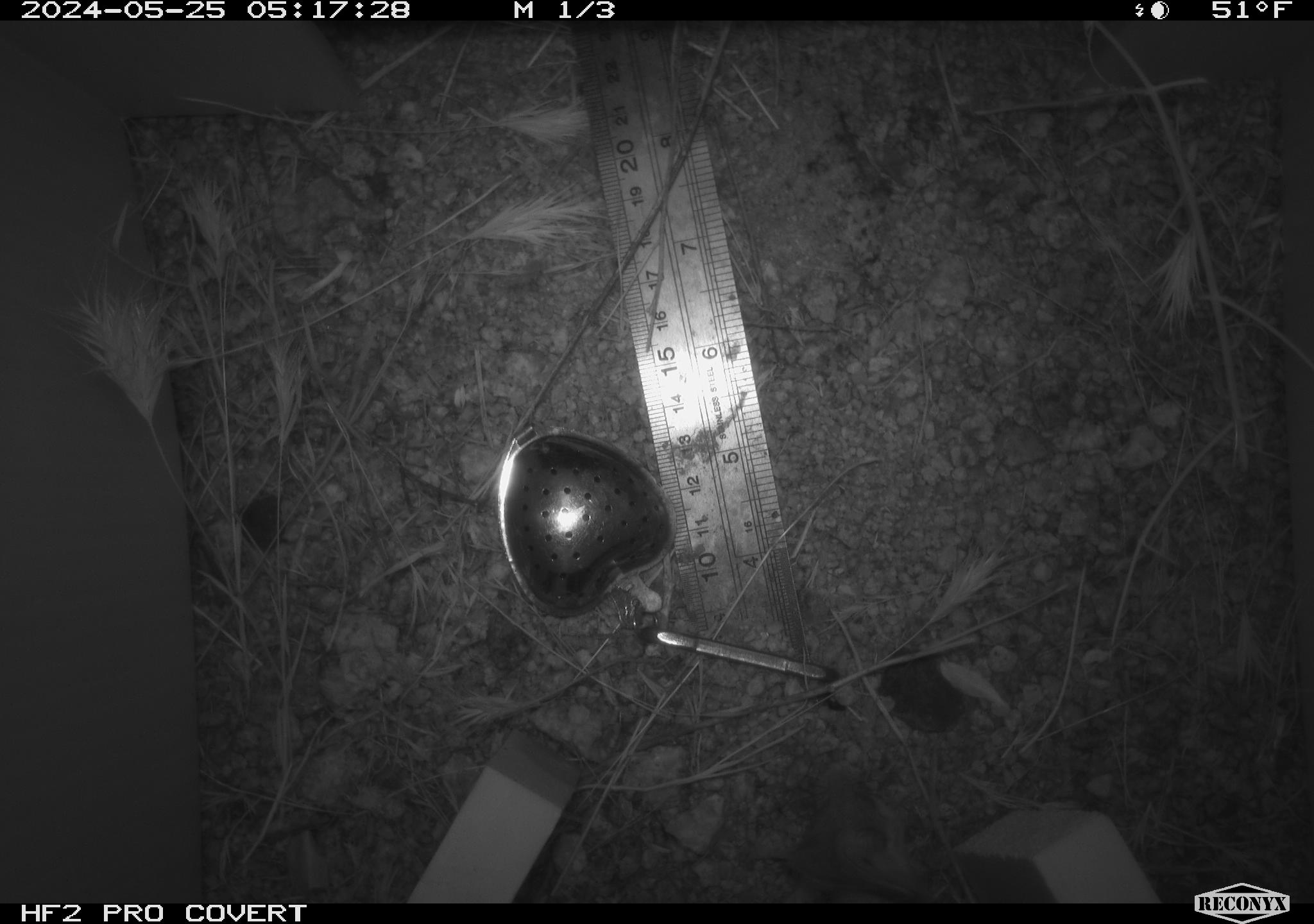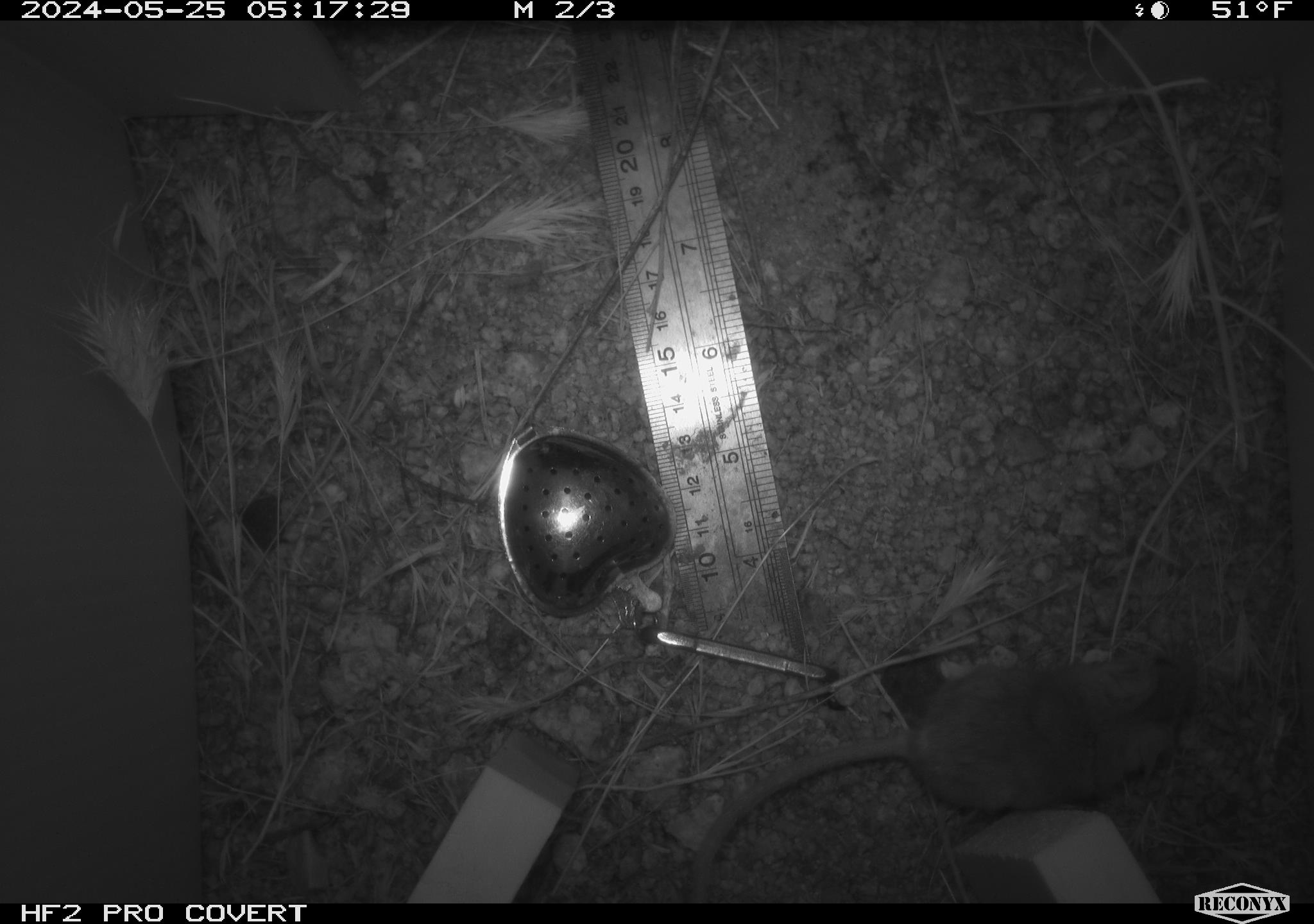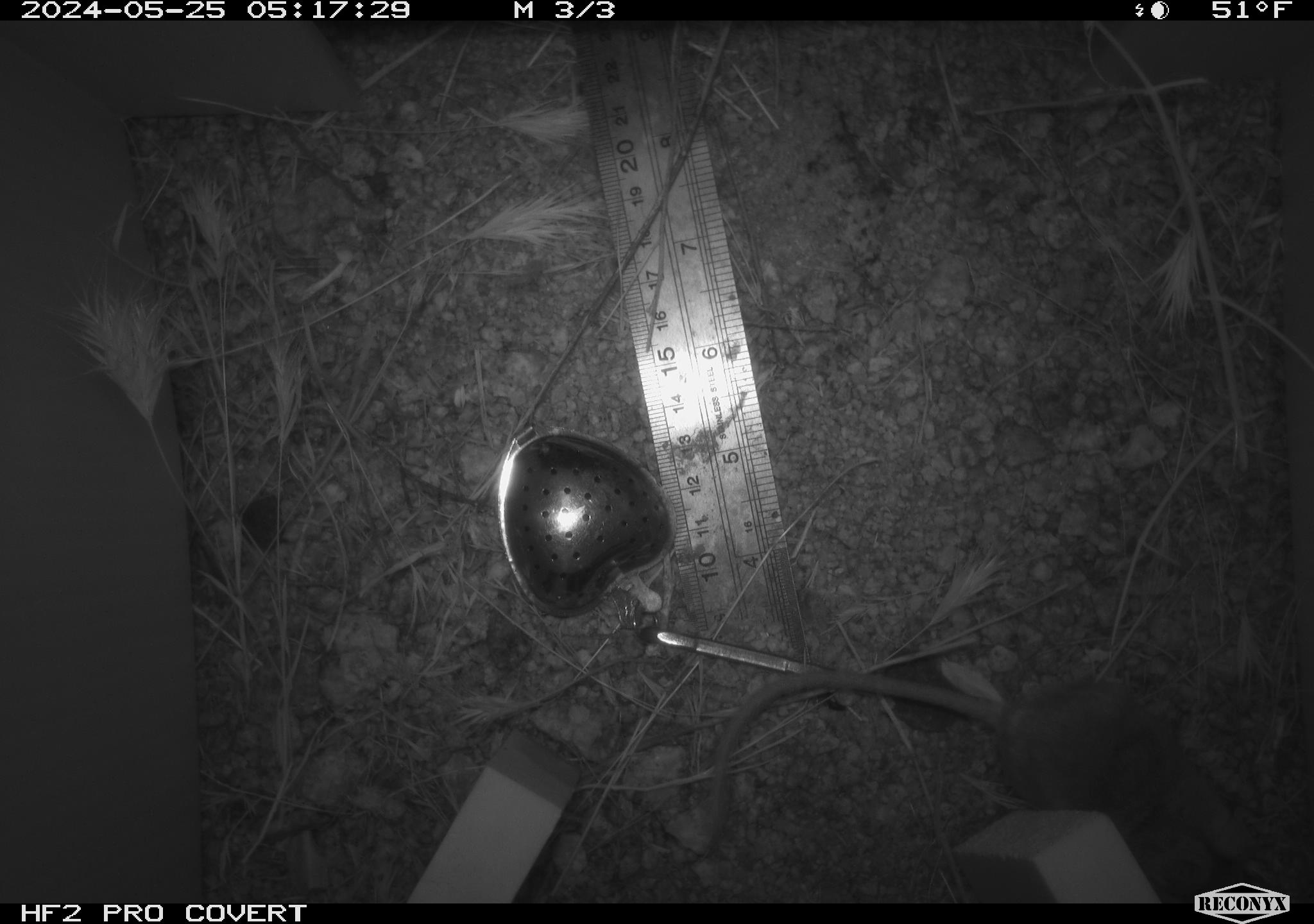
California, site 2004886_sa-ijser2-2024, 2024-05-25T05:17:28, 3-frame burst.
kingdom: Animalia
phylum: Chordata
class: Mammalia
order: Rodentia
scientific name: Rodentia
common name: mouse species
Mouse species (Rodentia).